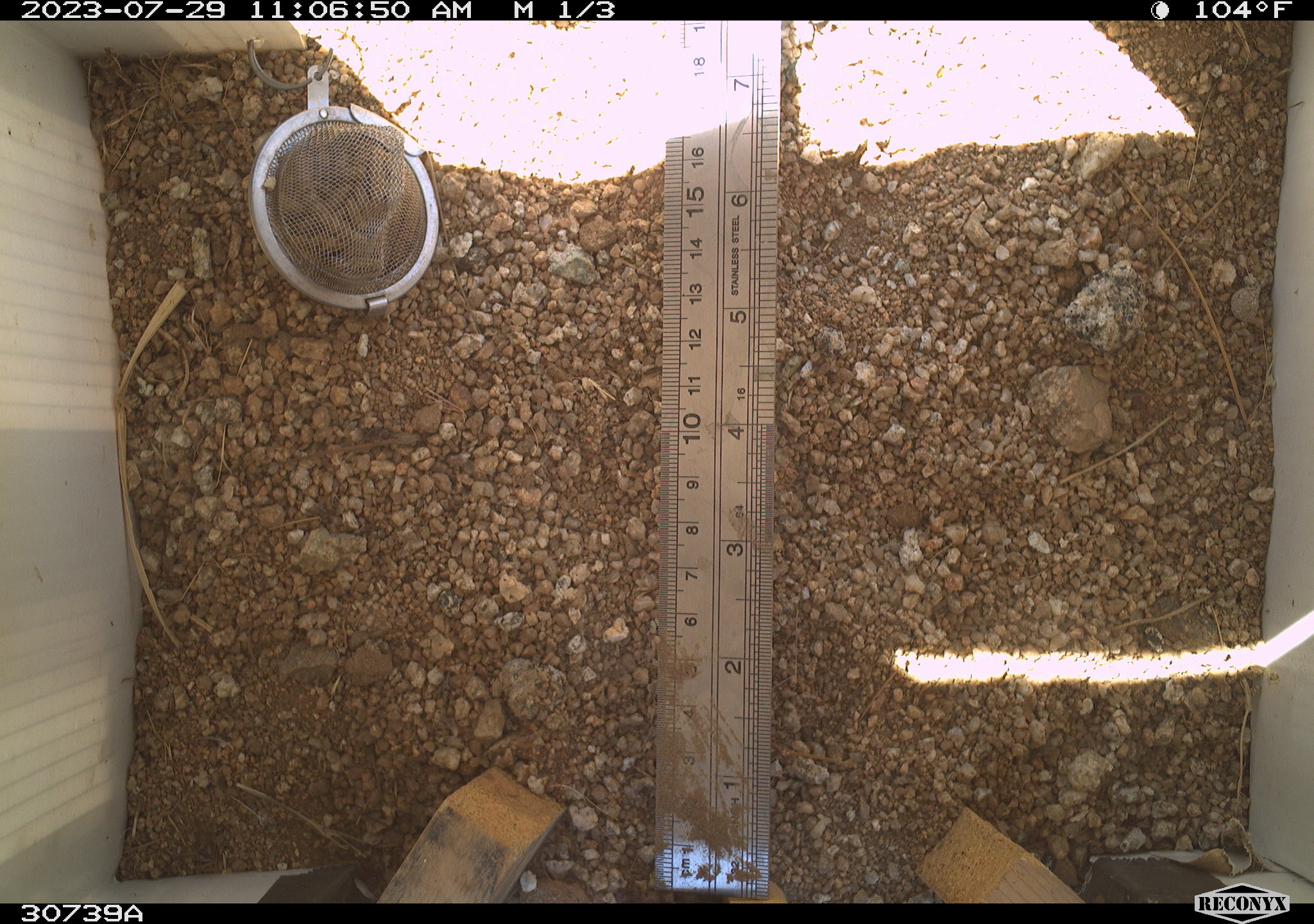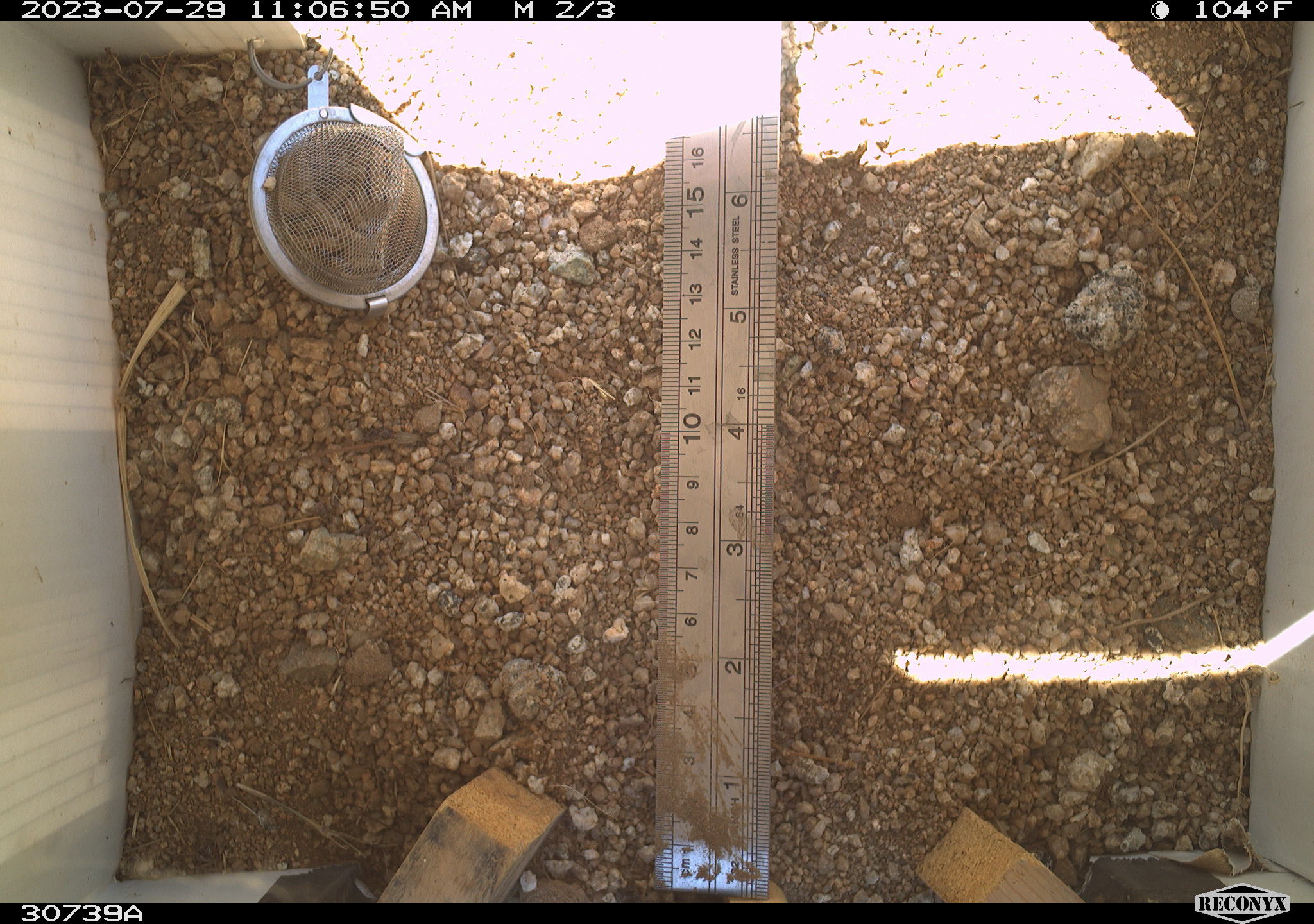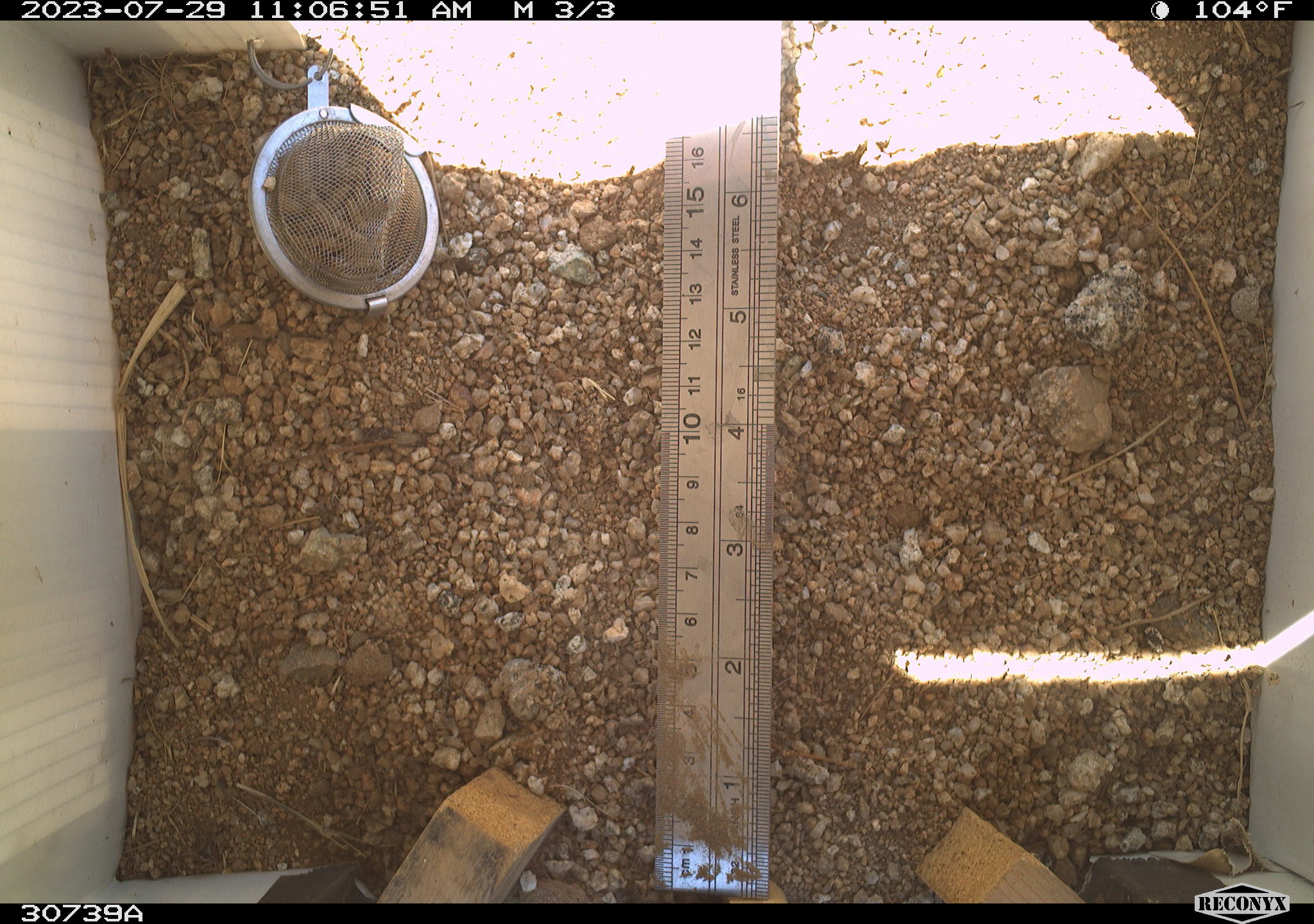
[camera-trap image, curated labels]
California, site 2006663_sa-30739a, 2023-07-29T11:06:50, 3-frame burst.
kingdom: Animalia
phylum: Chordata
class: Mammalia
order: Rodentia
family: Sciuridae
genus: Ammospermophilus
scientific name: Ammospermophilus leucurus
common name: white-tailed antelope squirrel